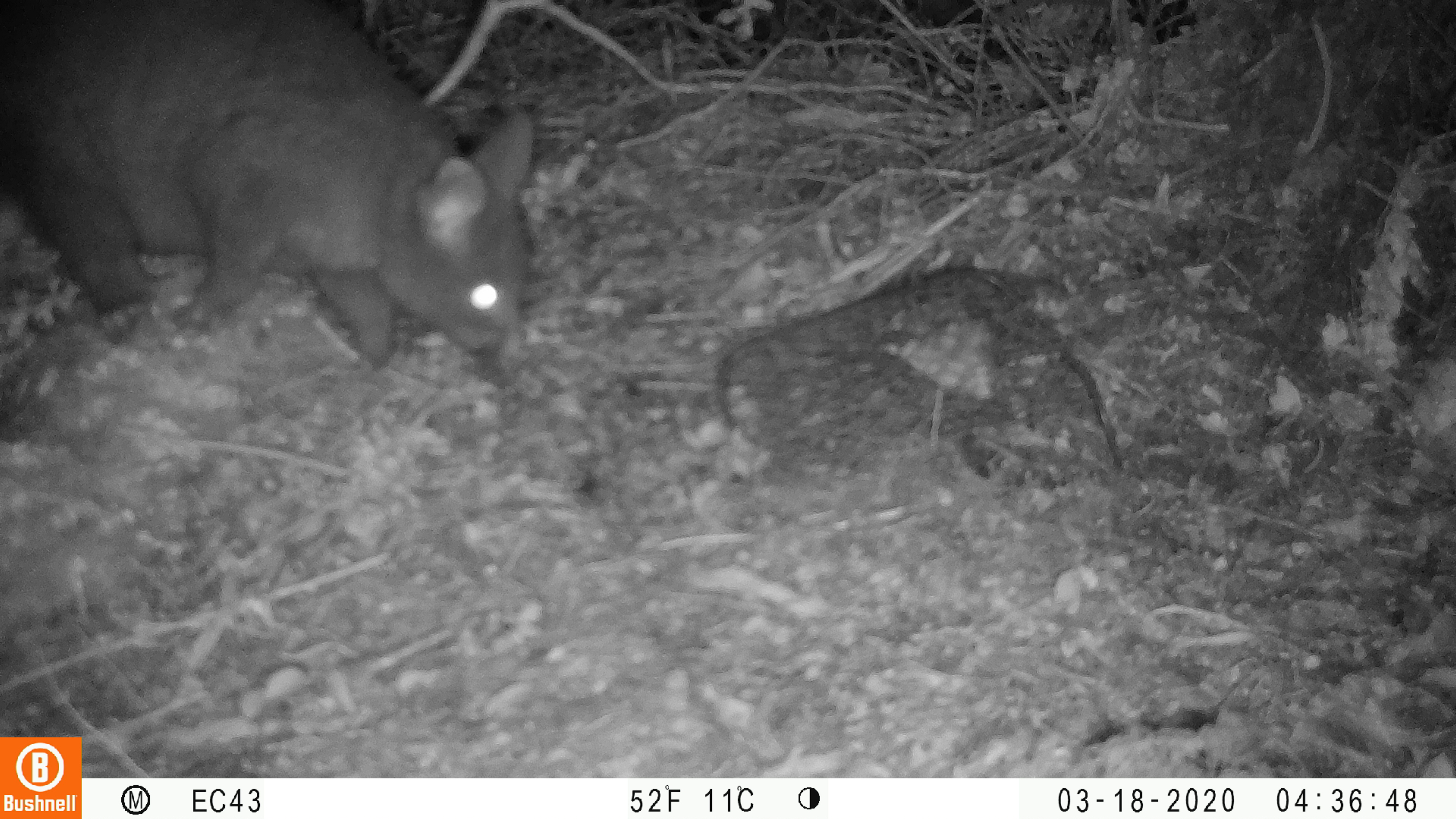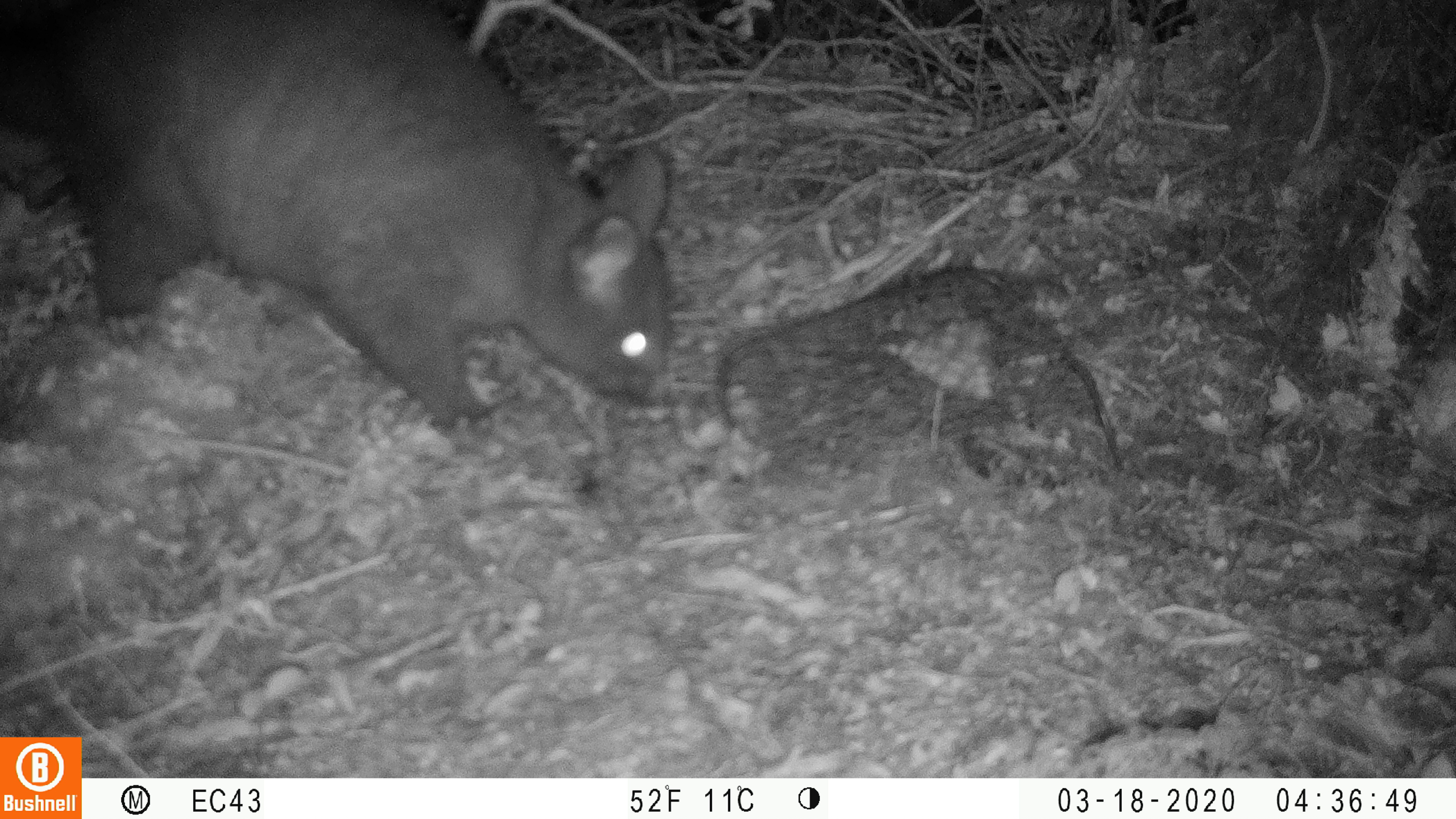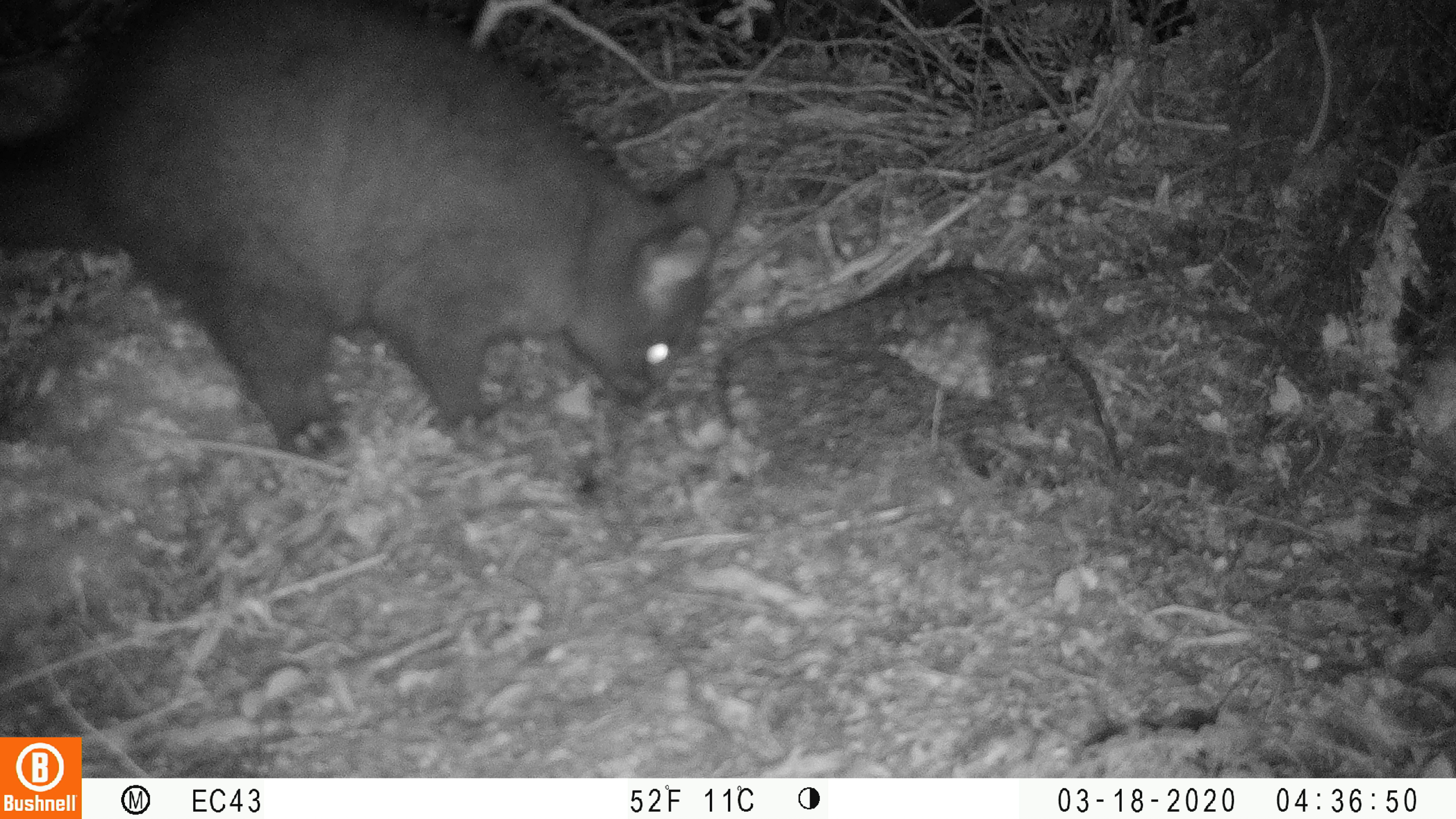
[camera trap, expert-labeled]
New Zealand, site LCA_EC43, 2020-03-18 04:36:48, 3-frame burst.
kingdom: Animalia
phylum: Chordata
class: Mammalia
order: Diprotodontia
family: Phalangeridae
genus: Trichosurus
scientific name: Trichosurus vulpecula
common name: common brushtail possum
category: possum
Possum (common brushtail possum) (Trichosurus vulpecula).